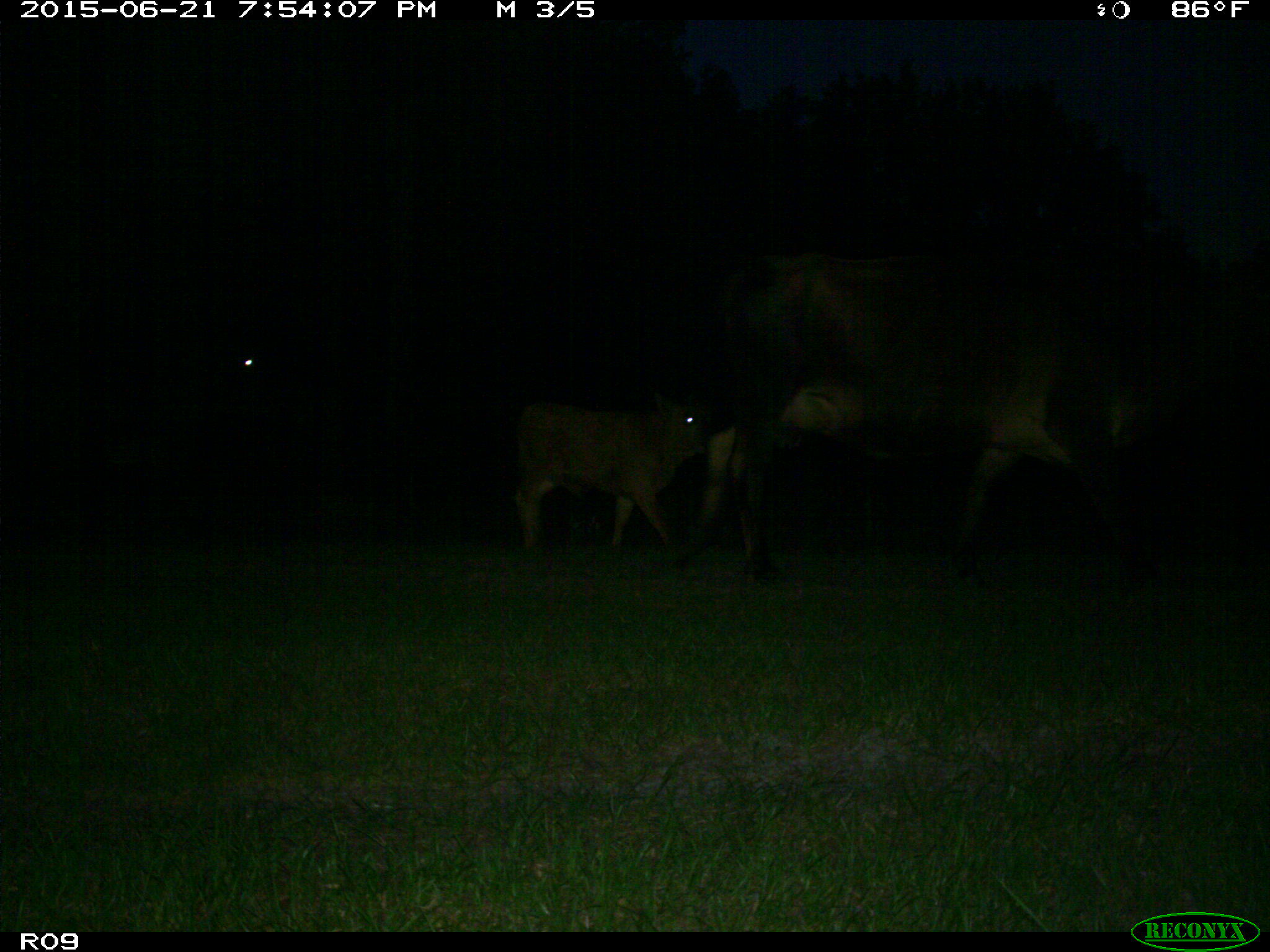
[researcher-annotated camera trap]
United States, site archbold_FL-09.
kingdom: Animalia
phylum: Chordata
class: Mammalia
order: Artiodactyla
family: Bovidae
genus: Bos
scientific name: Bos taurus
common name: domestic cow